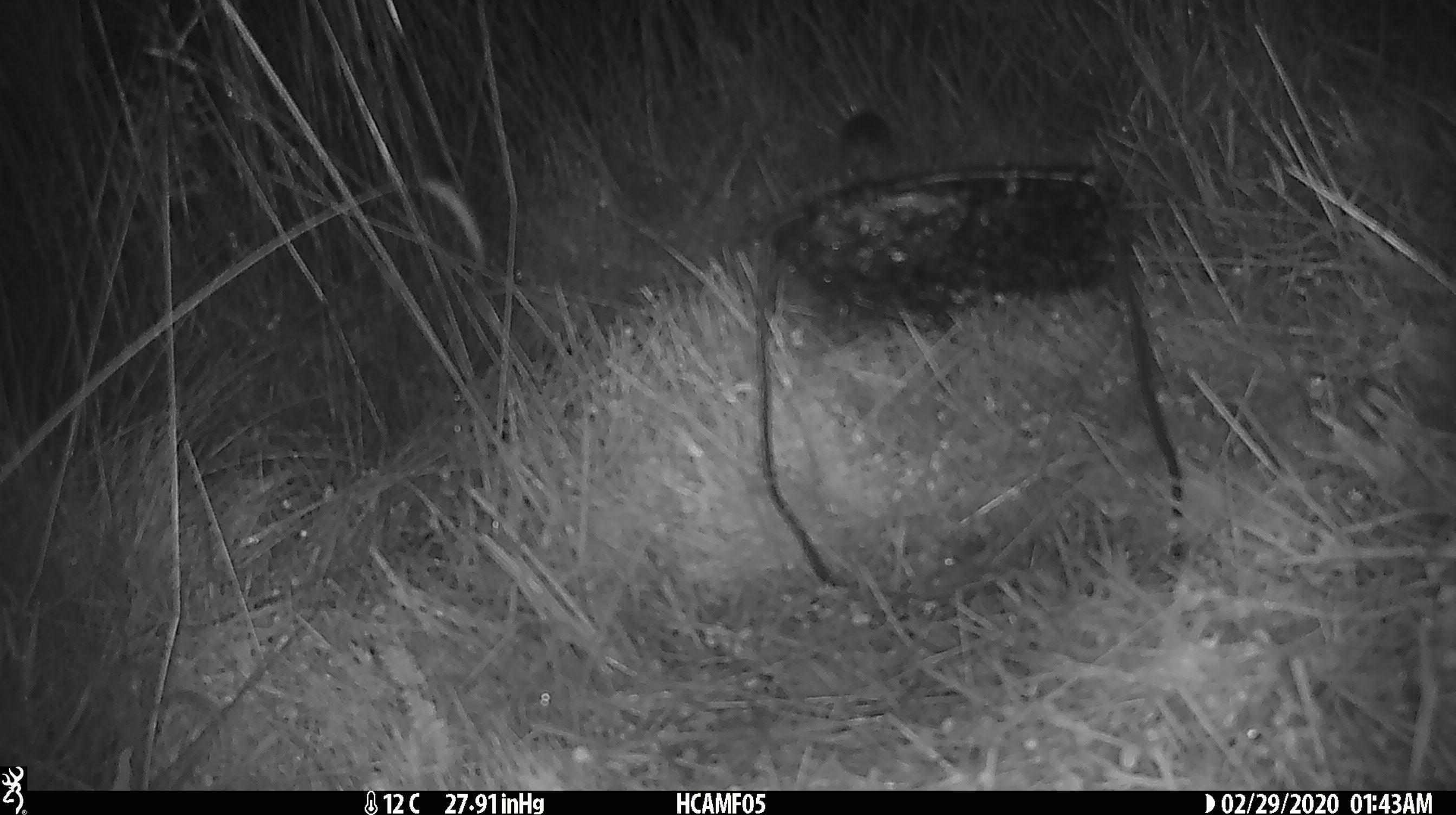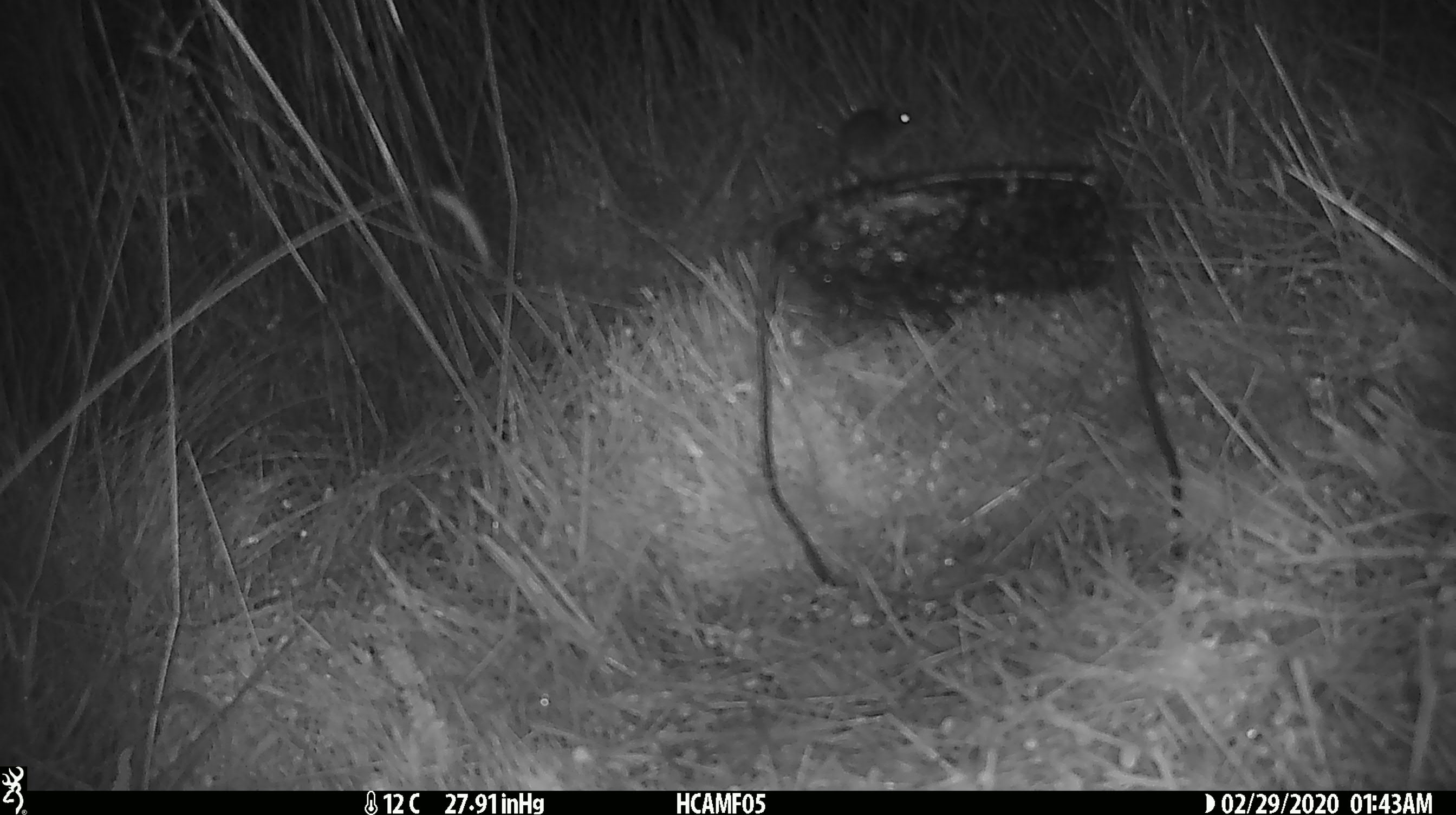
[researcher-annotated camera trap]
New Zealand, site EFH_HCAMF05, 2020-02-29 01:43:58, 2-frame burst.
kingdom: Animalia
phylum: Chordata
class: Mammalia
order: Rodentia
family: Muridae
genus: Mus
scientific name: Mus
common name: mouse